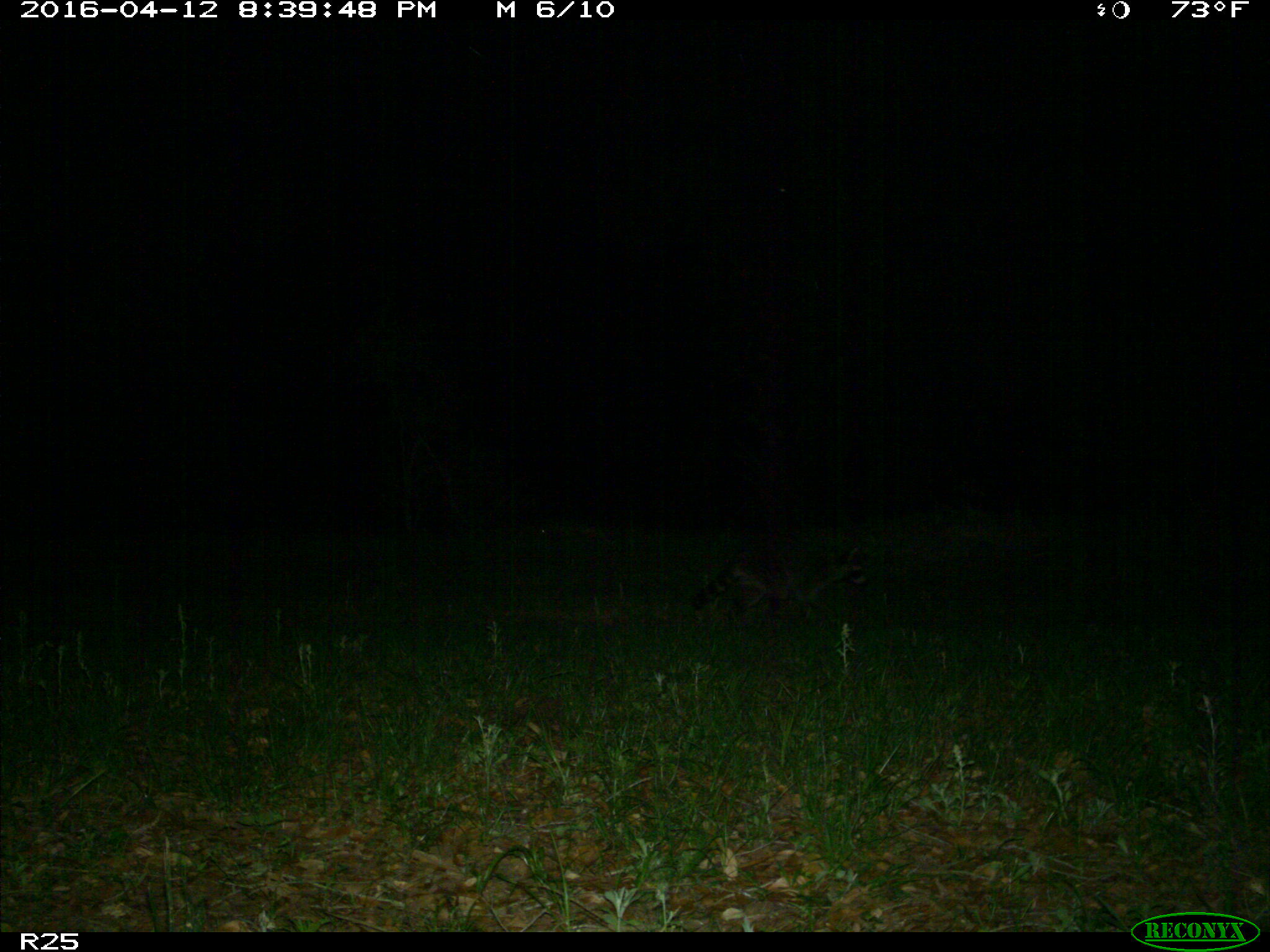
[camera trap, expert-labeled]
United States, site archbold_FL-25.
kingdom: Animalia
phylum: Chordata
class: Mammalia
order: Carnivora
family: Procyonidae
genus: Procyon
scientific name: Procyon lotor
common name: common raccoon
Procyon lotor (common raccoon).